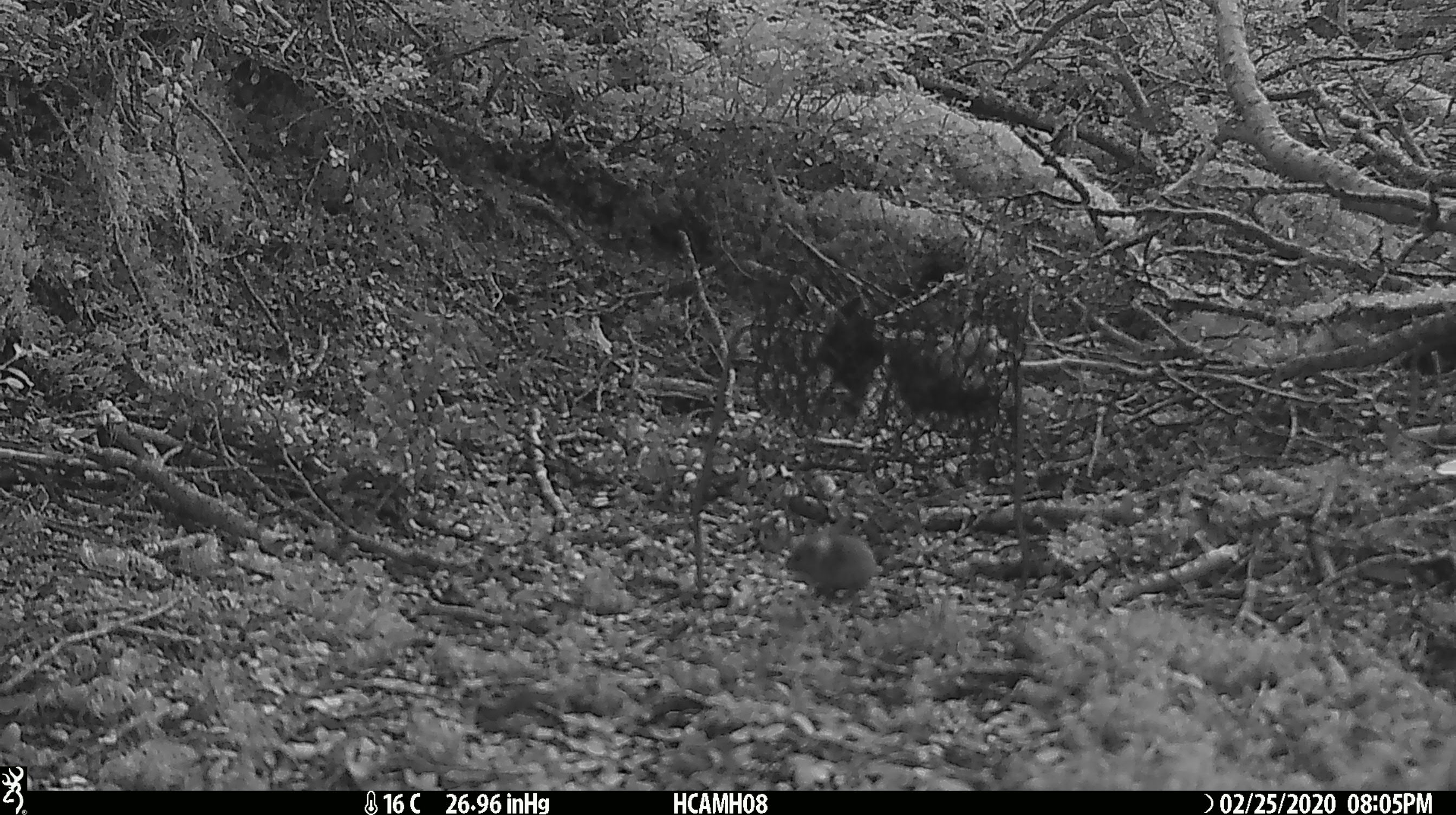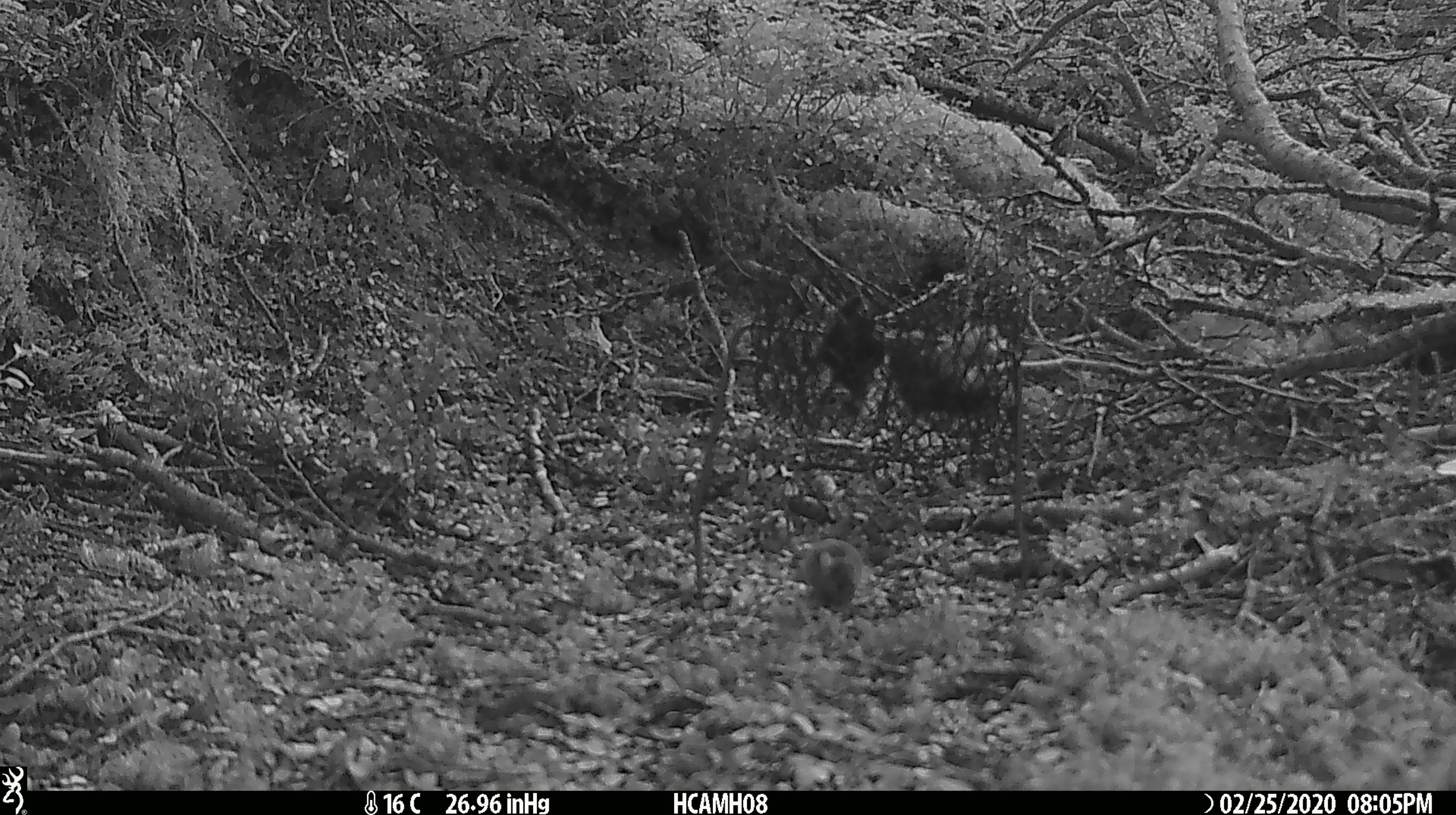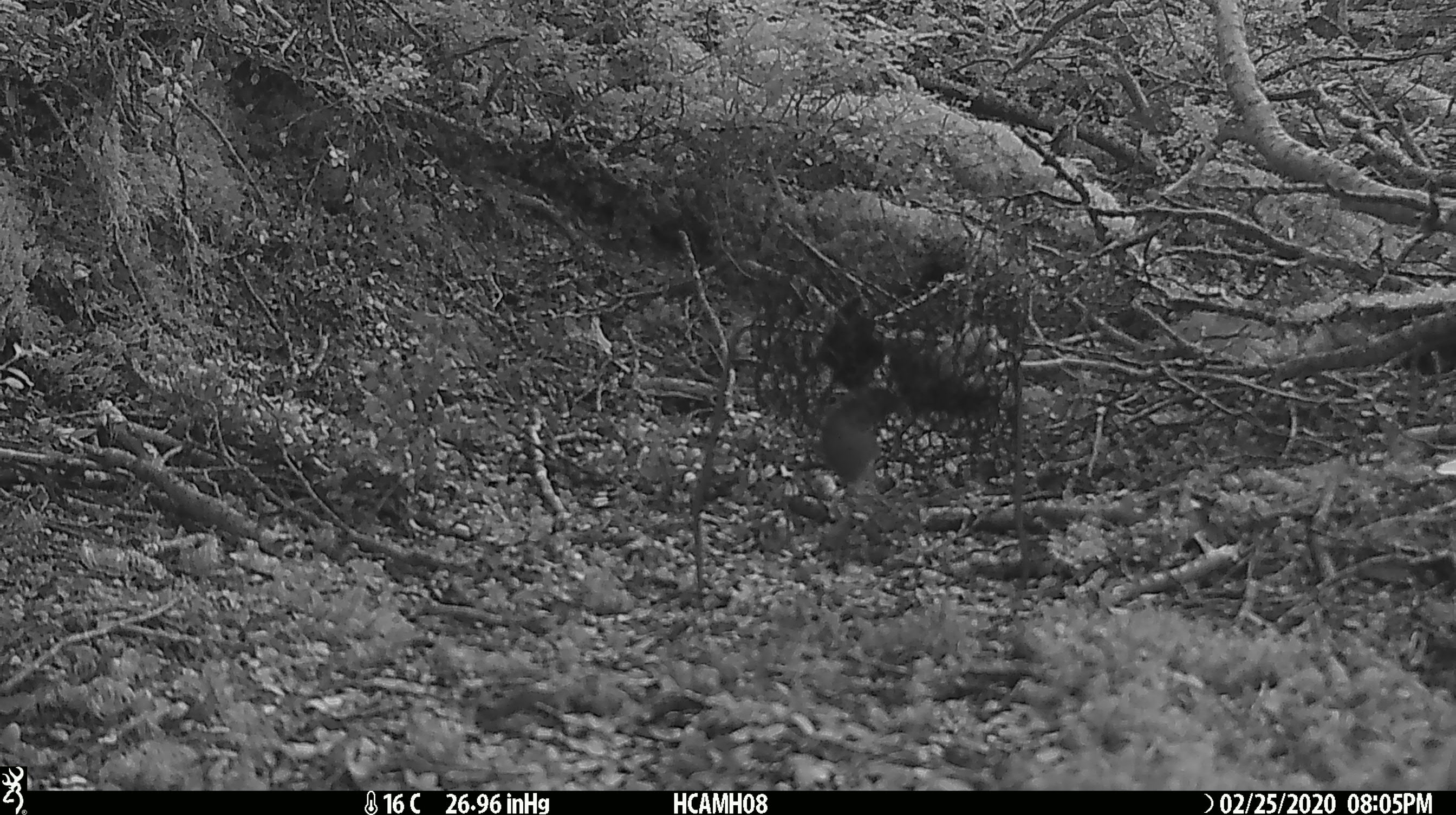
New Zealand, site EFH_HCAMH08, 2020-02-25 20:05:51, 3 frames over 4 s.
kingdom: Animalia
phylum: Chordata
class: Mammalia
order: Rodentia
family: Muridae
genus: Mus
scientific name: Mus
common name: mouse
Mouse (Mus).